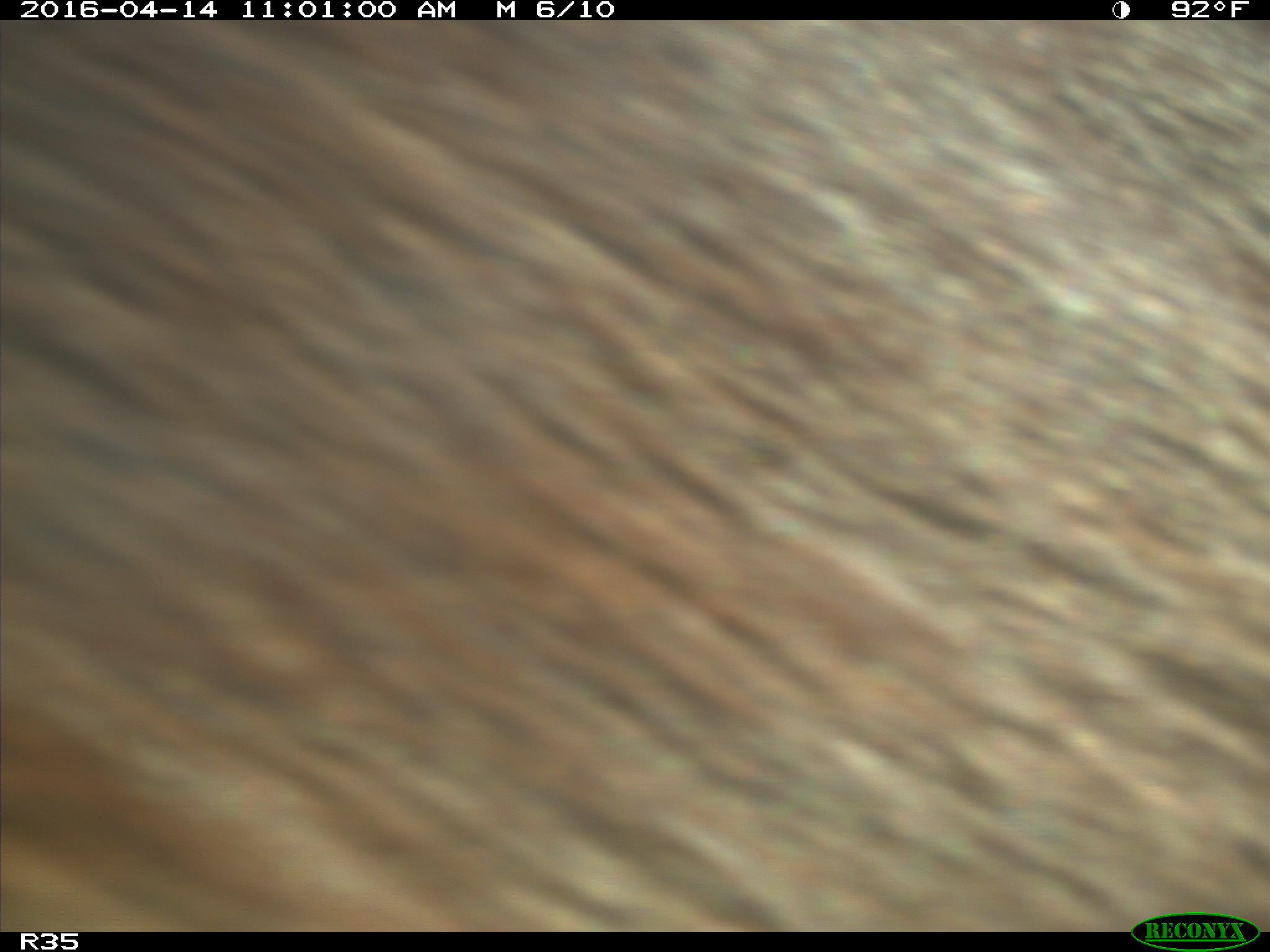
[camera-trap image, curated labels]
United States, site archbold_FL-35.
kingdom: Animalia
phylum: Chordata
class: Mammalia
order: Artiodactyla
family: Bovidae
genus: Bos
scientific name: Bos taurus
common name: domestic cow